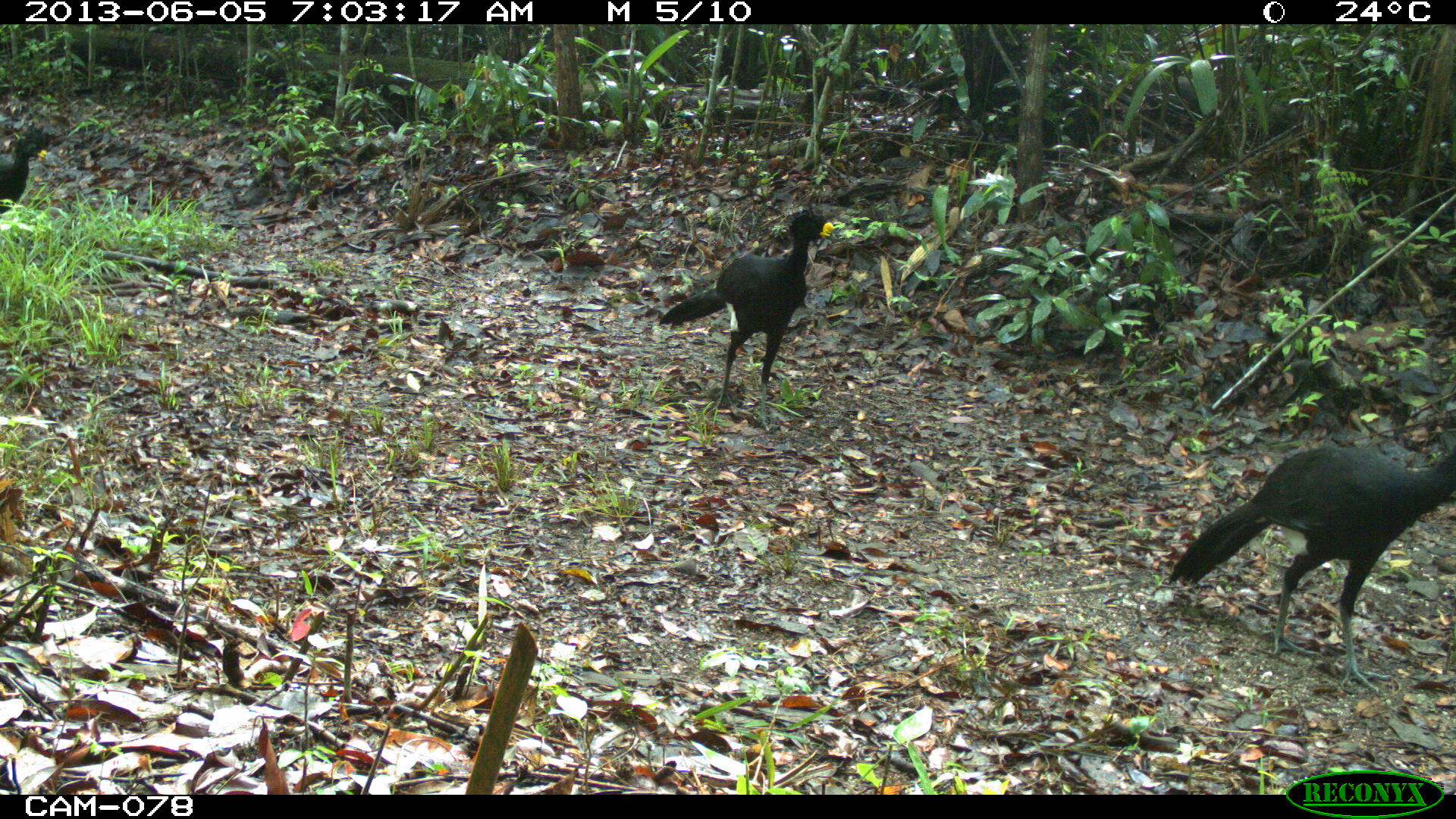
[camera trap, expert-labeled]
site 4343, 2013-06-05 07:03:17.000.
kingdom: Animalia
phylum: Chordata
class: Aves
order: Galliformes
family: Cracidae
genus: Crax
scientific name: Crax rubra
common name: great curassow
Crax rubra (great curassow), count 3, sex male.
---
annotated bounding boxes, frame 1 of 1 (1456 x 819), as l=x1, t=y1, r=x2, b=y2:
crax rubra: l=1162, t=438, r=1456, b=691; l=657, t=209, r=835, b=433; l=0, t=125, r=55, b=213